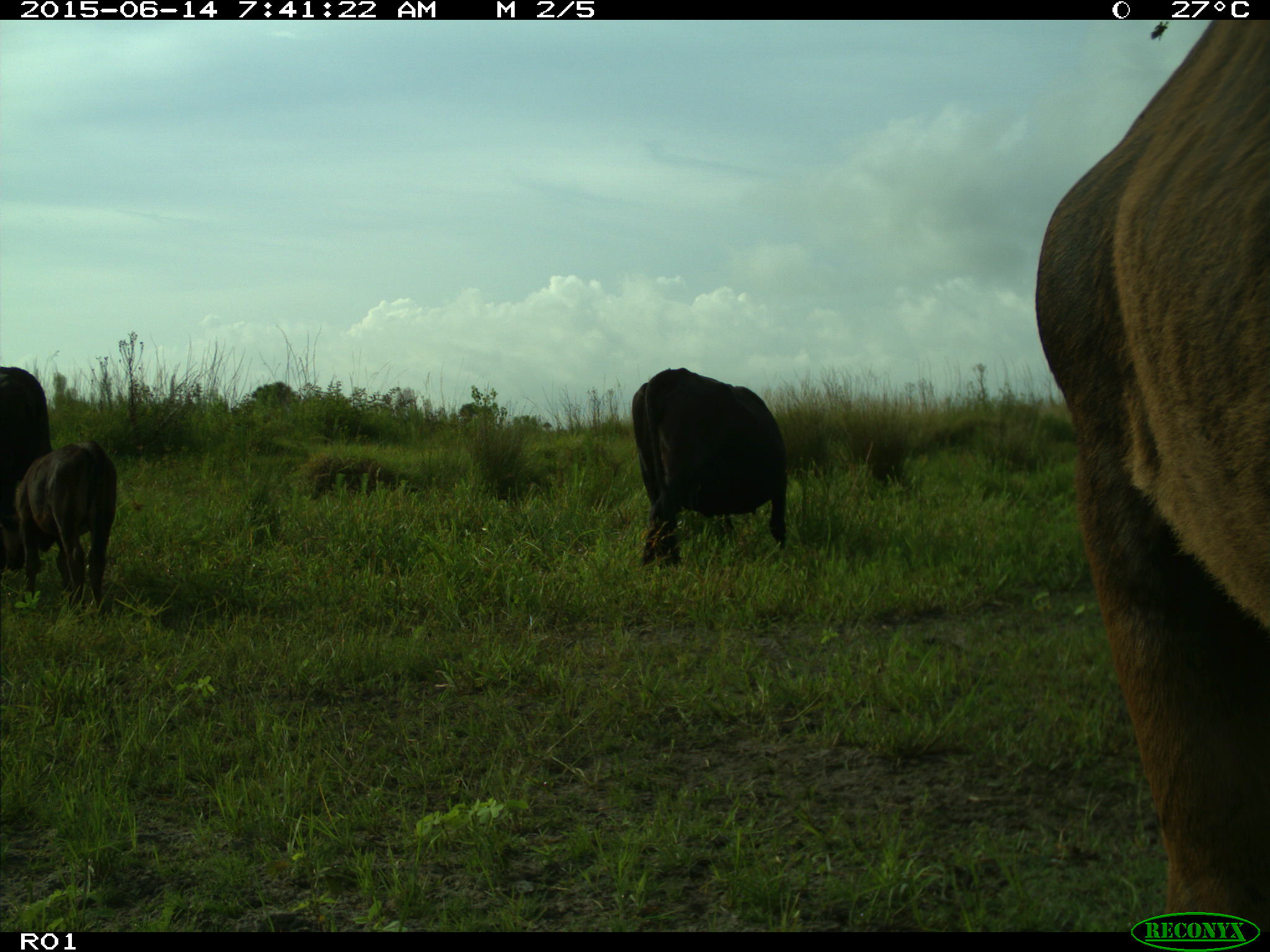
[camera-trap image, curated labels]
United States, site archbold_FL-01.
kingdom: Animalia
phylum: Chordata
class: Mammalia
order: Artiodactyla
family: Bovidae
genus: Bos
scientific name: Bos taurus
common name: domestic cow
Bos taurus (domestic cow).